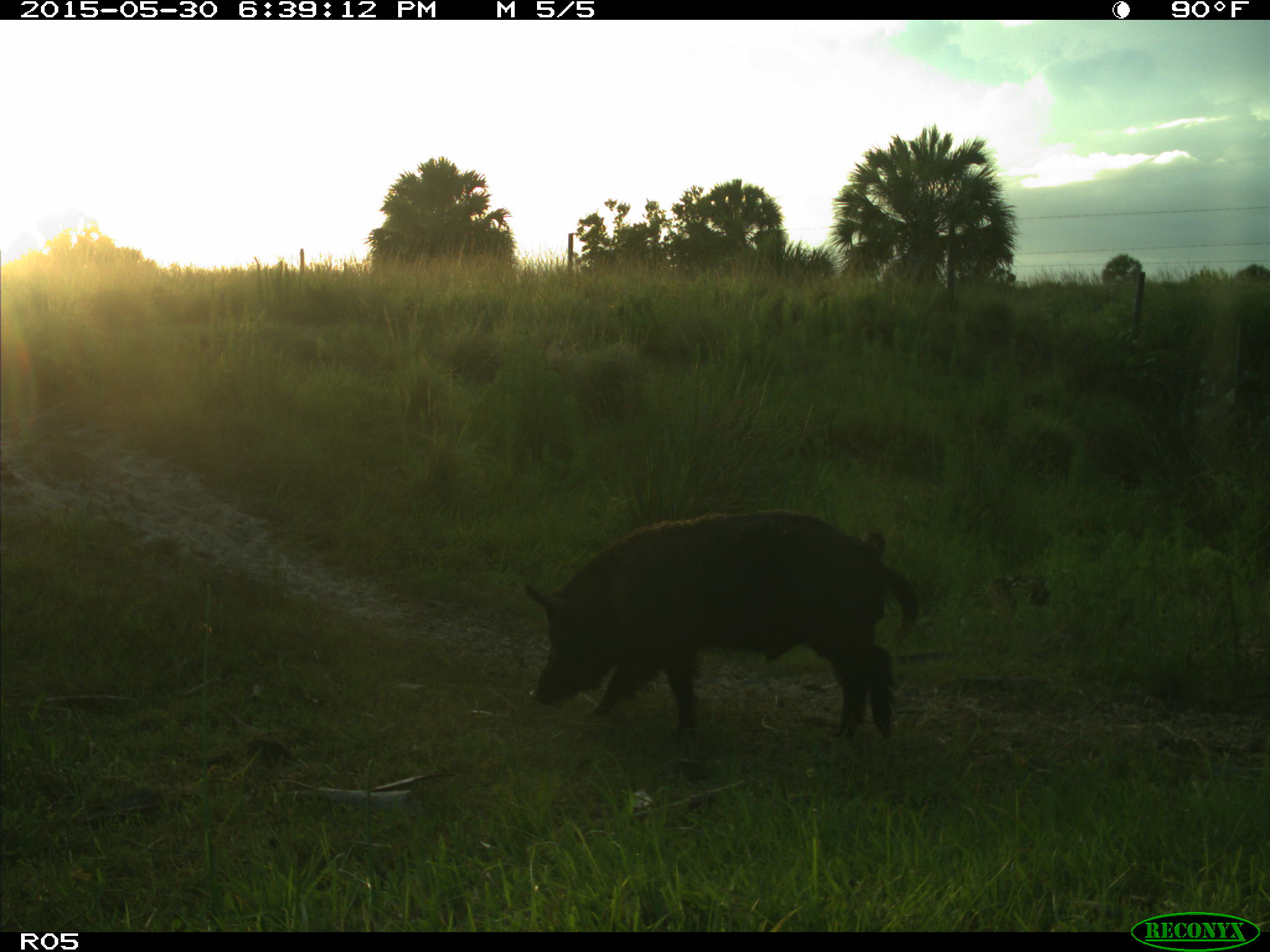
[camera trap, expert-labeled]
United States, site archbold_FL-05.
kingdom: Animalia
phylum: Chordata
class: Mammalia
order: Artiodactyla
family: Suidae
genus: Sus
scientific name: Sus scrofa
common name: wild boar